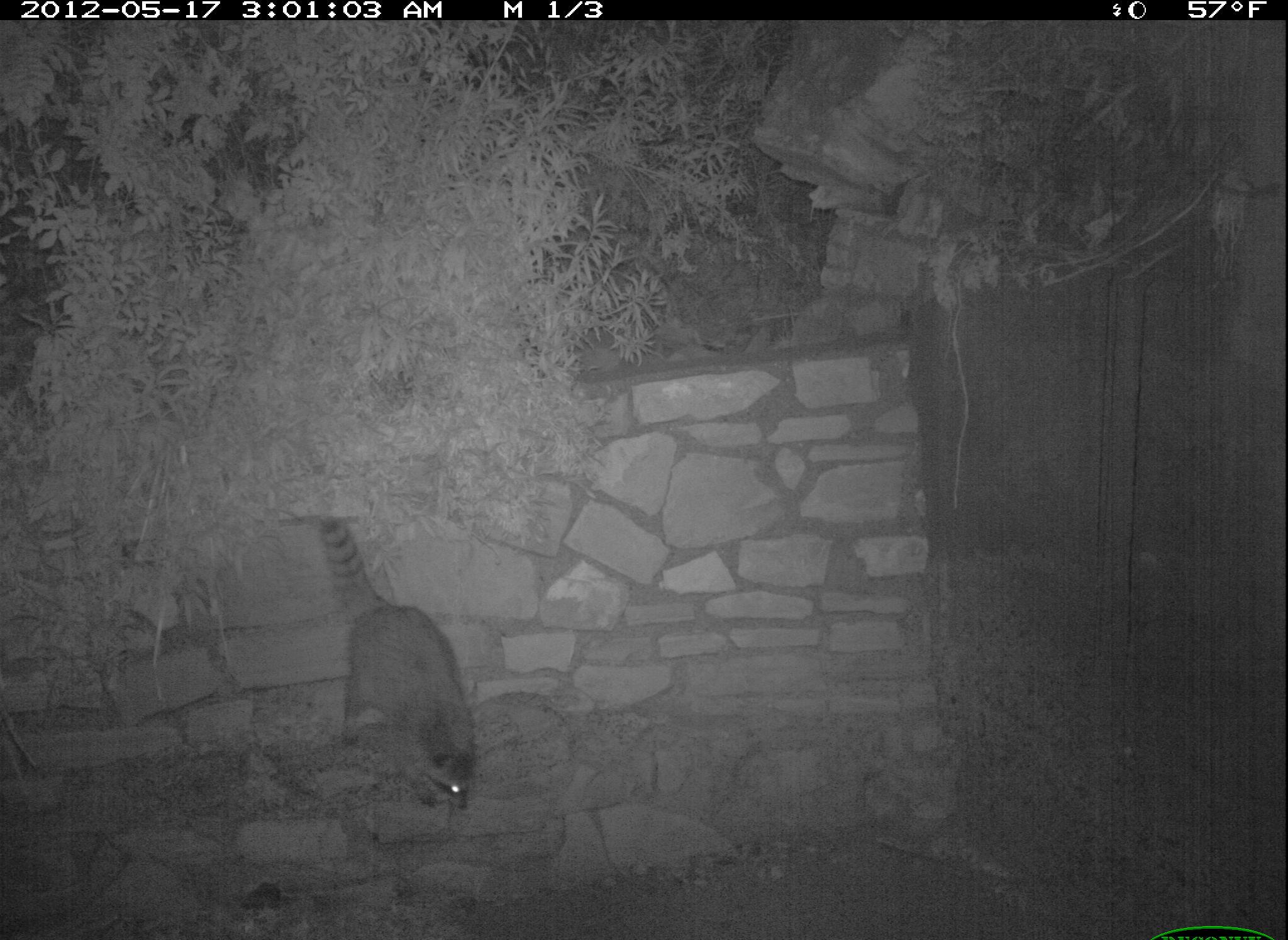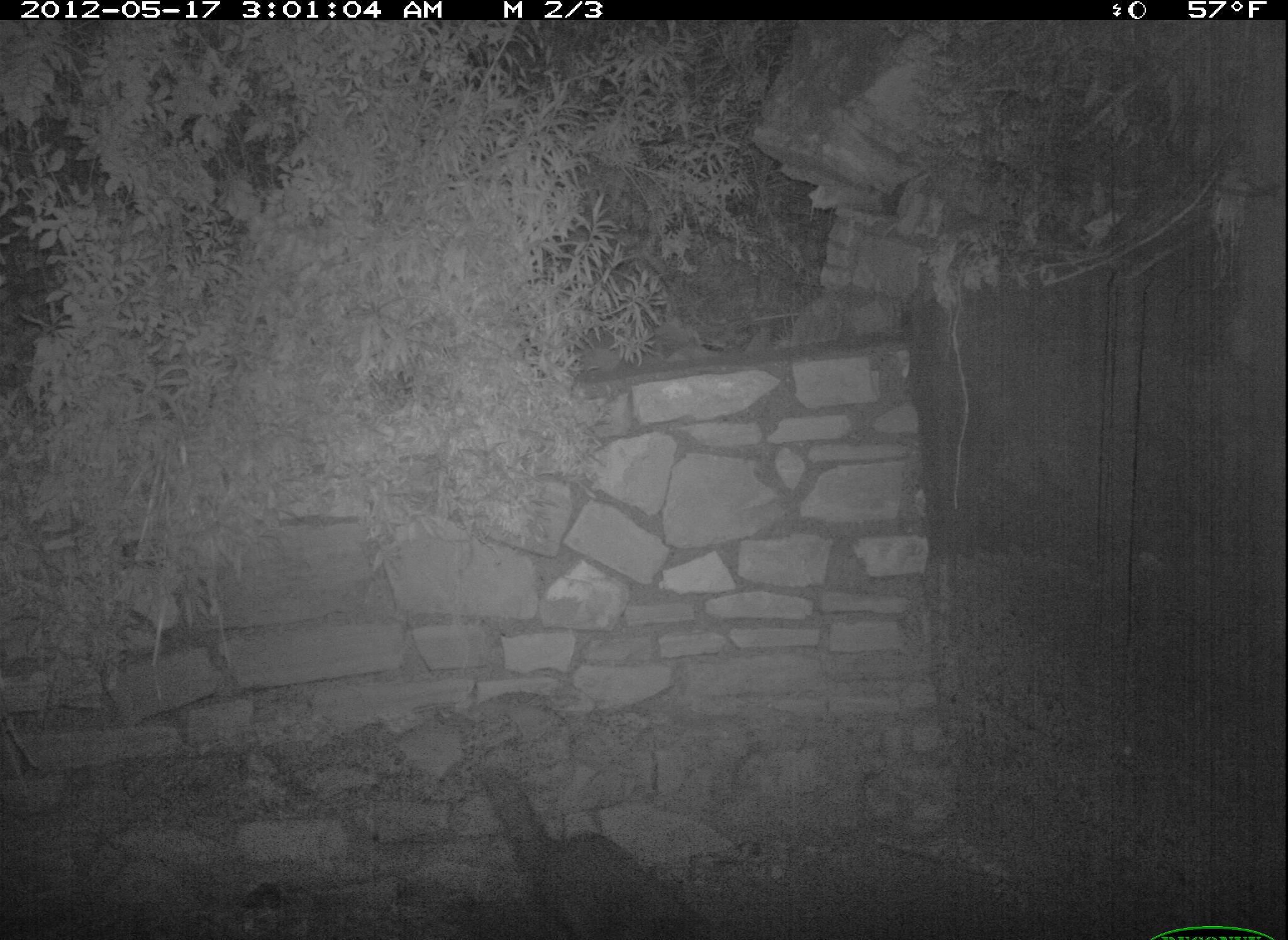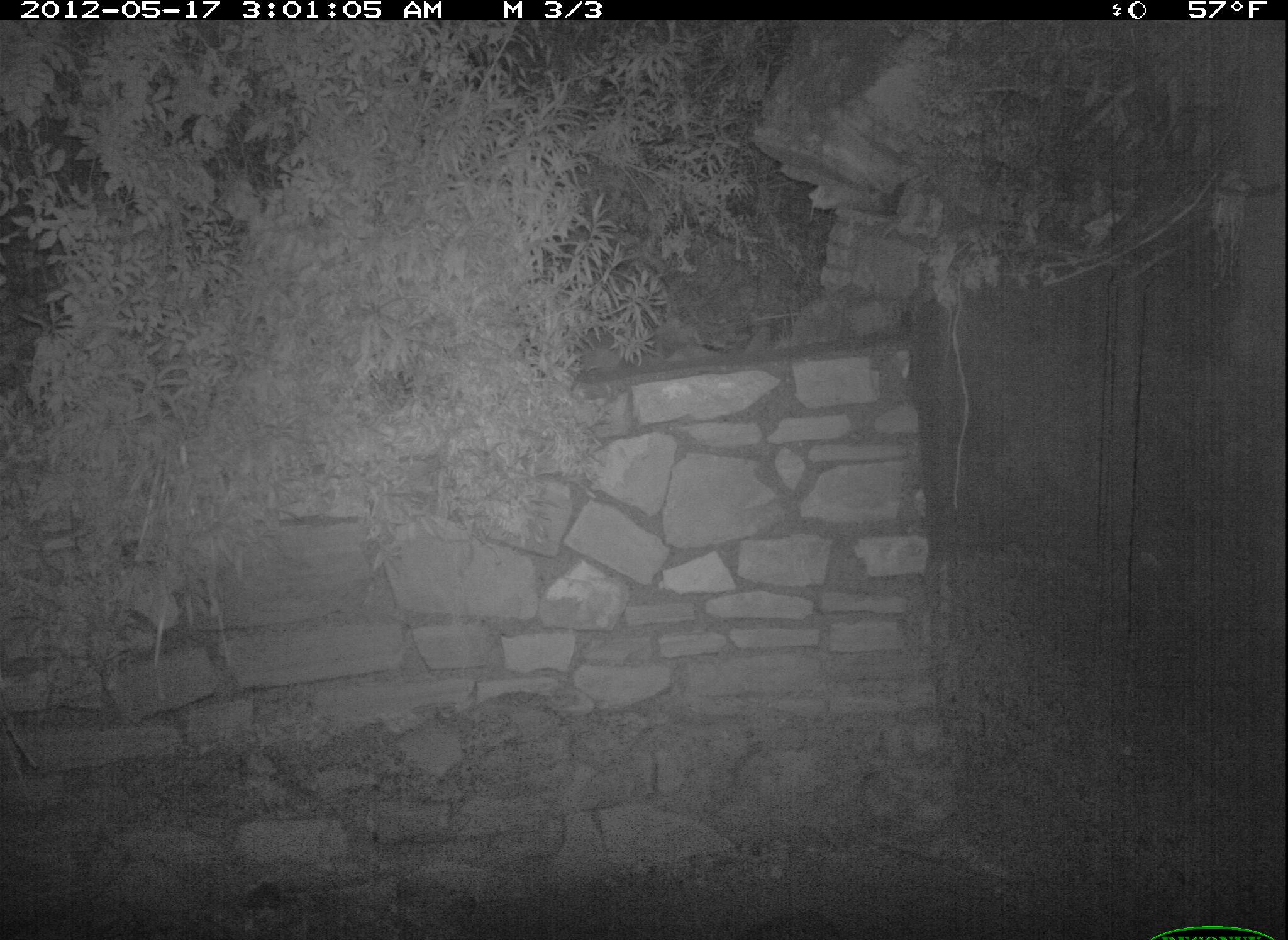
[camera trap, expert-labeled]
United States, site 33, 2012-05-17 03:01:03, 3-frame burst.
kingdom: Animalia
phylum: Chordata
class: Mammalia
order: Carnivora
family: Procyonidae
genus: Procyon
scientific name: Procyon lotor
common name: raccoon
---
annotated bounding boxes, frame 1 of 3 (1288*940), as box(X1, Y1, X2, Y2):
raccoon: box(283, 506, 526, 830)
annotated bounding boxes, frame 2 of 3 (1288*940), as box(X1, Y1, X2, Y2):
raccoon: box(460, 743, 729, 937)